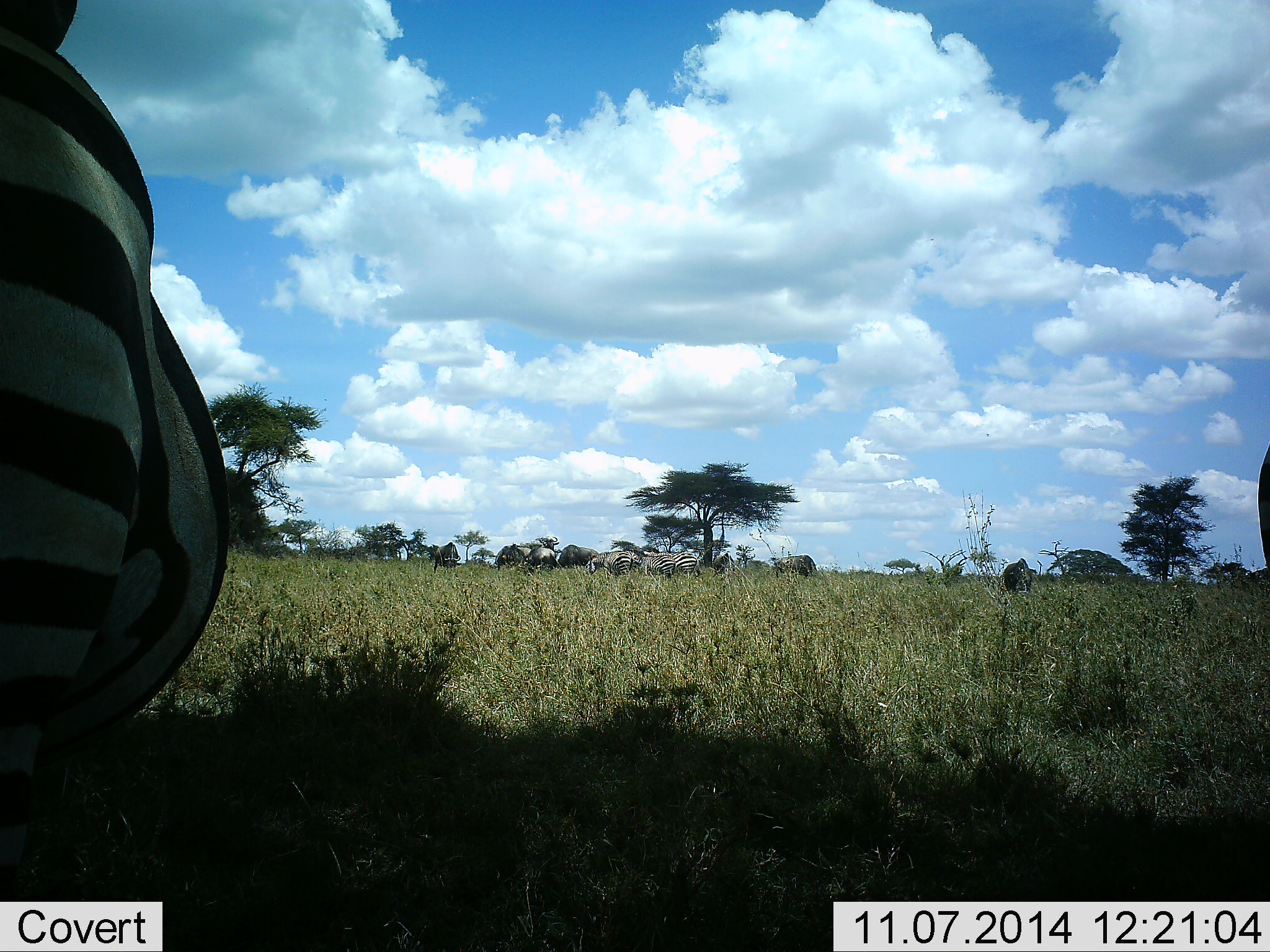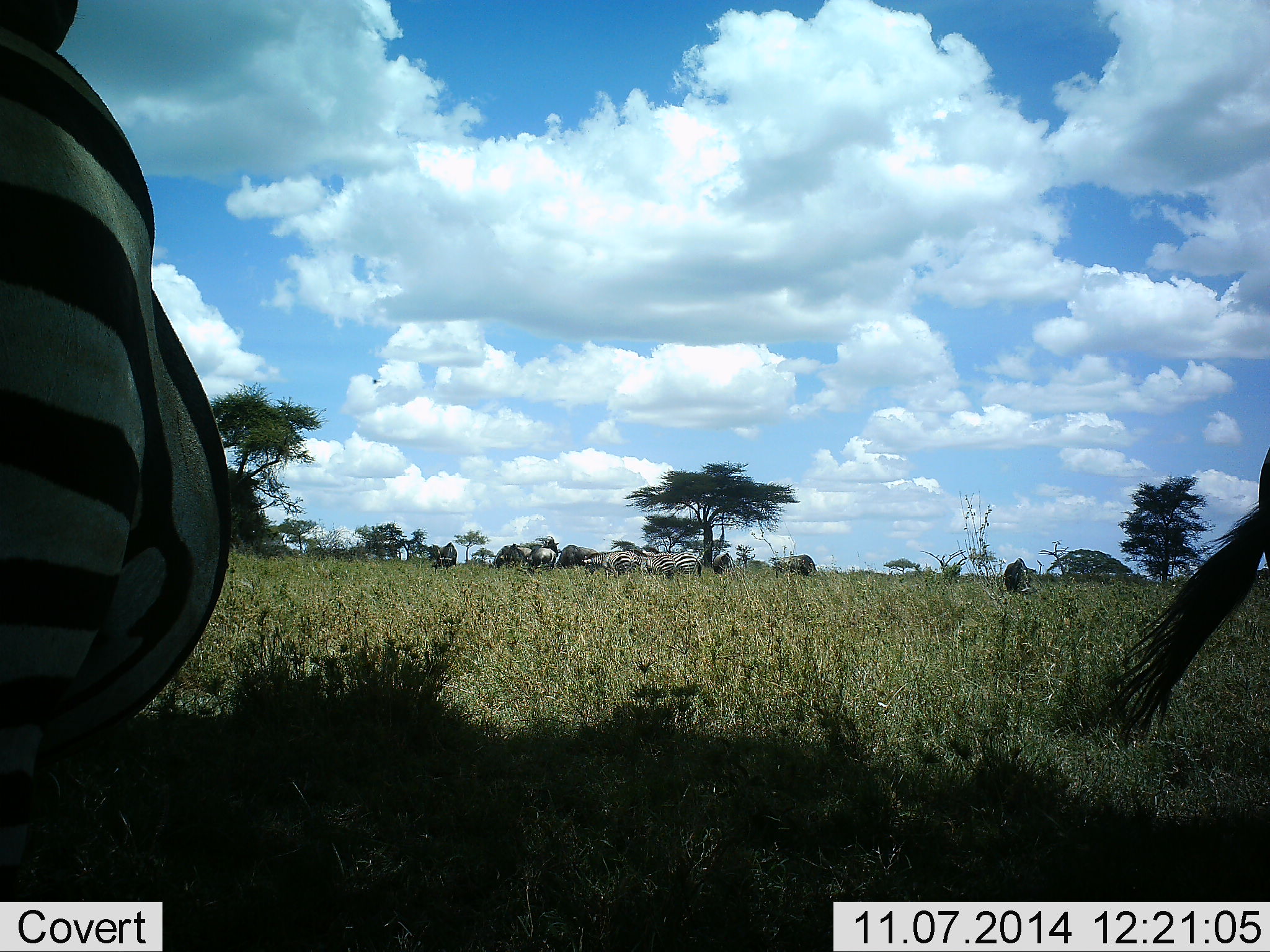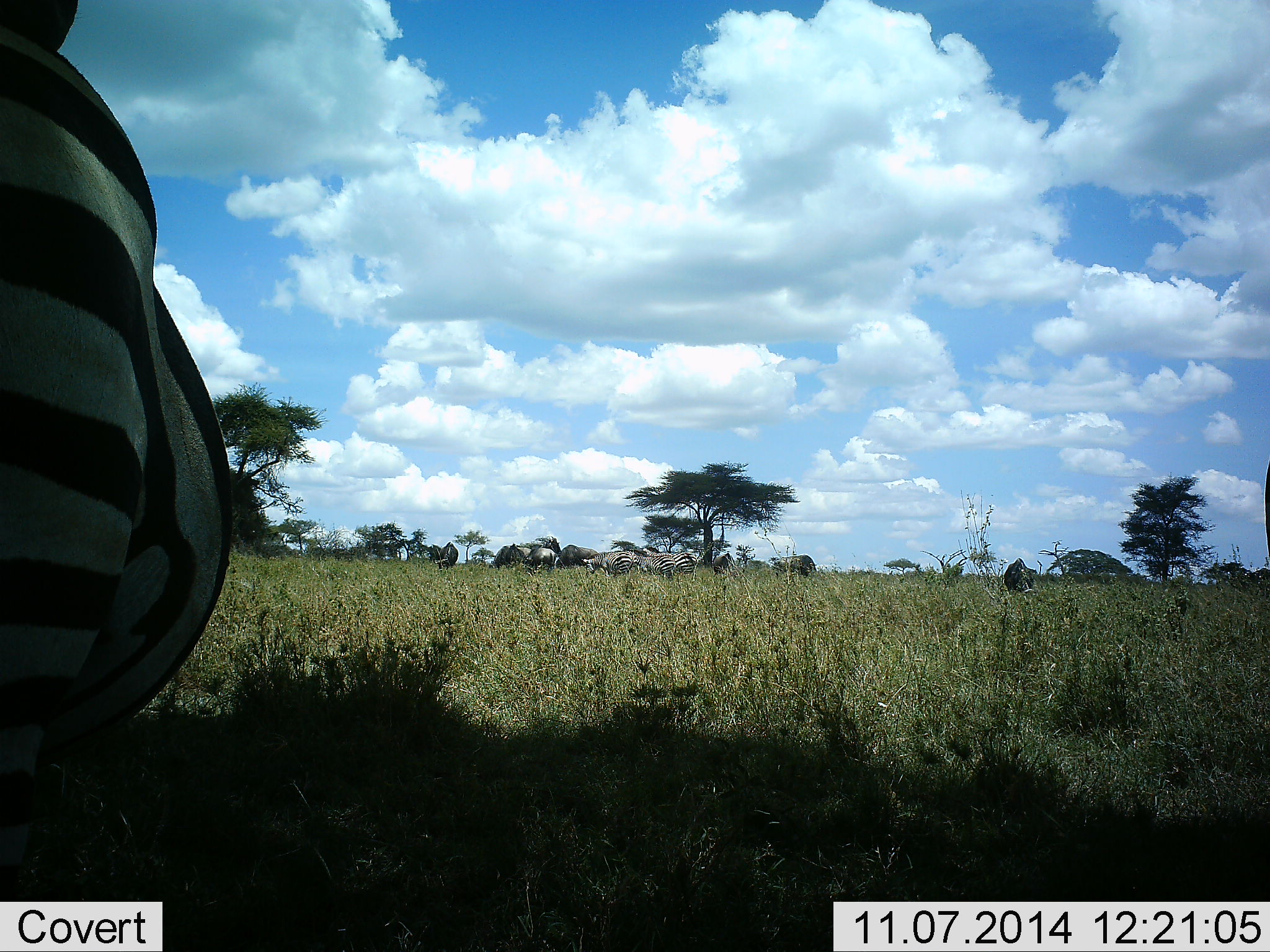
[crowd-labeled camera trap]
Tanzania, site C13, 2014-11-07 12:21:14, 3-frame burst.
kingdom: Animalia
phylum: Chordata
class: Mammalia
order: Perissodactyla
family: Equidae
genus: Equus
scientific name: Equus quagga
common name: plains zebra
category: zebra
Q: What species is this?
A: Zebra (plains zebra) (Equus quagga).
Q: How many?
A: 2.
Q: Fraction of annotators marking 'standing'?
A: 71%.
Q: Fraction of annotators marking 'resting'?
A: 7%.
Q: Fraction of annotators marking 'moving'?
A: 7%.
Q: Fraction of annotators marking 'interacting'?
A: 7%.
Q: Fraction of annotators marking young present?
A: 0%.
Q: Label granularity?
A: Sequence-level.